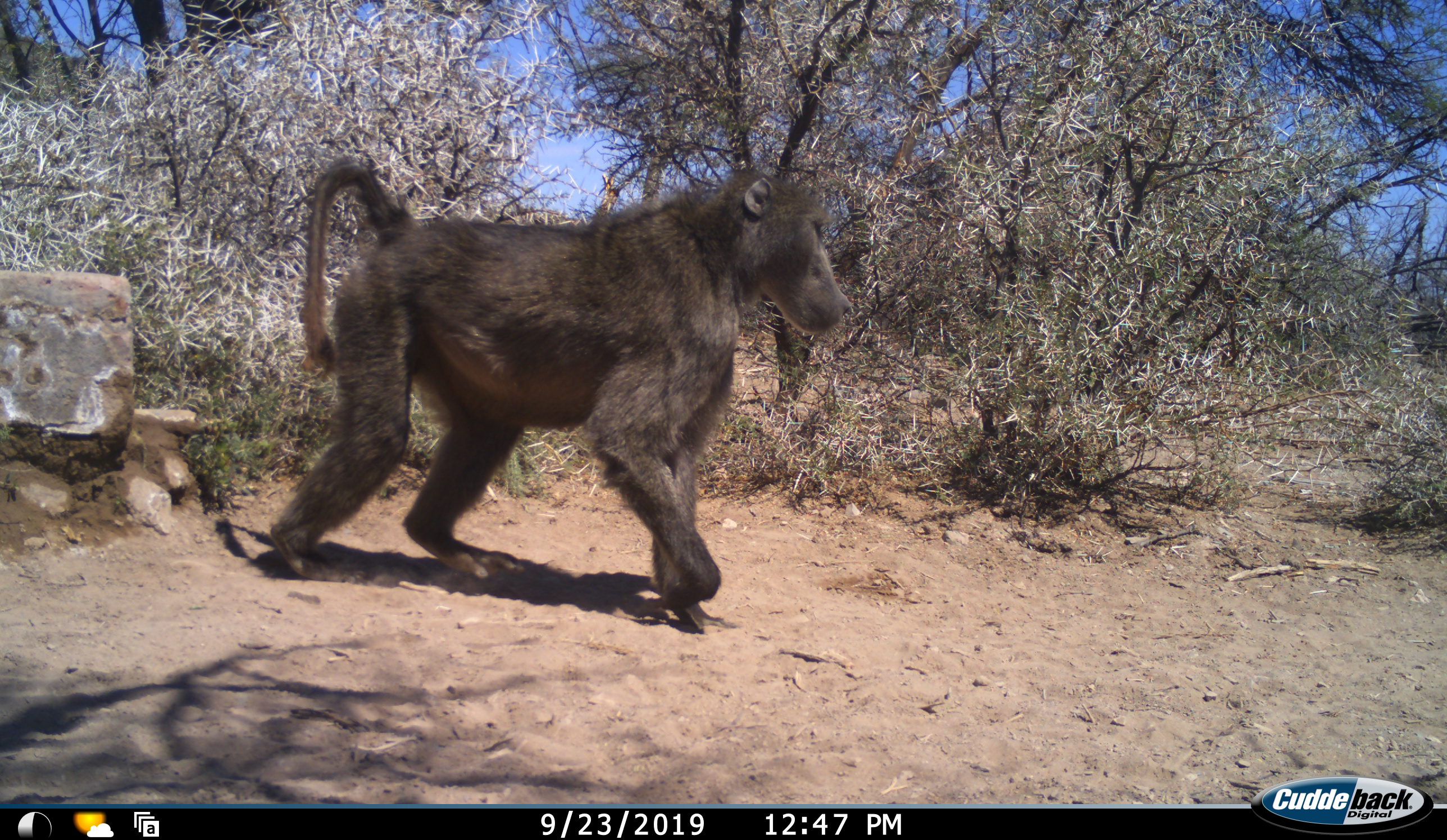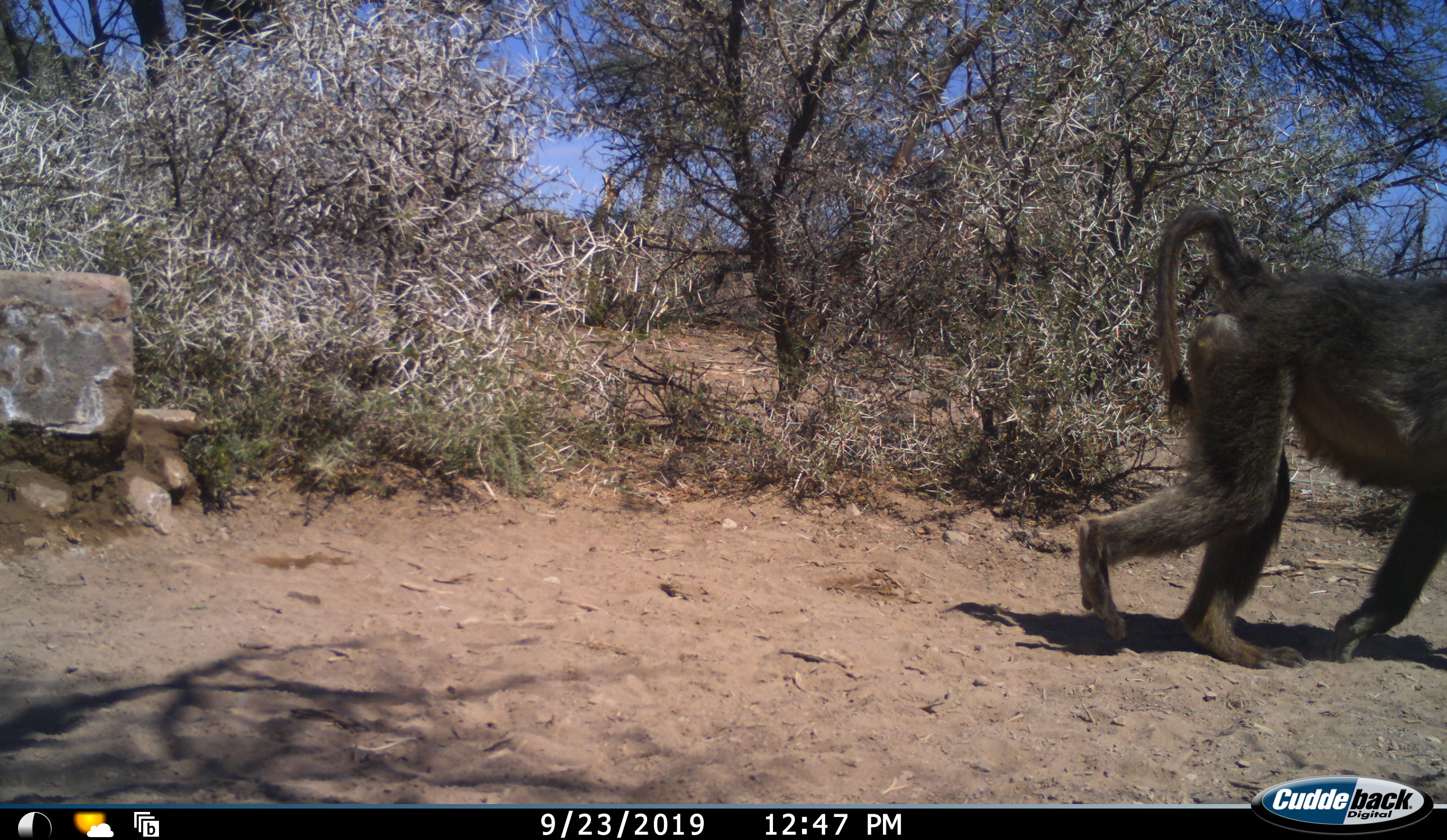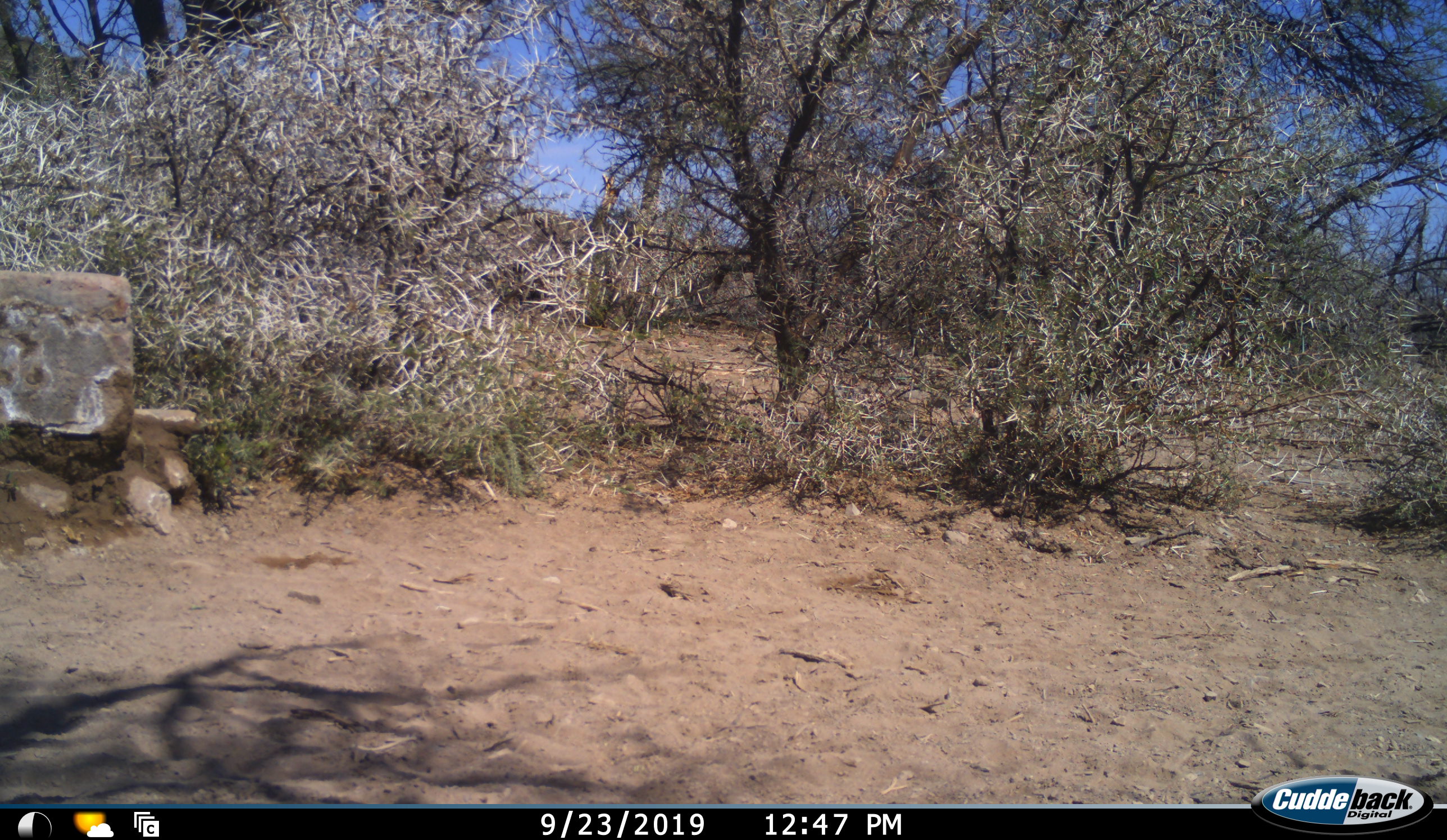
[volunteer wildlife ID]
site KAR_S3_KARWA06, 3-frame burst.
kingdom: Animalia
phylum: Chordata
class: Mammalia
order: Primates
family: Cercopithecidae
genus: Papio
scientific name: Papio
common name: baboon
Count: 1.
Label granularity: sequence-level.